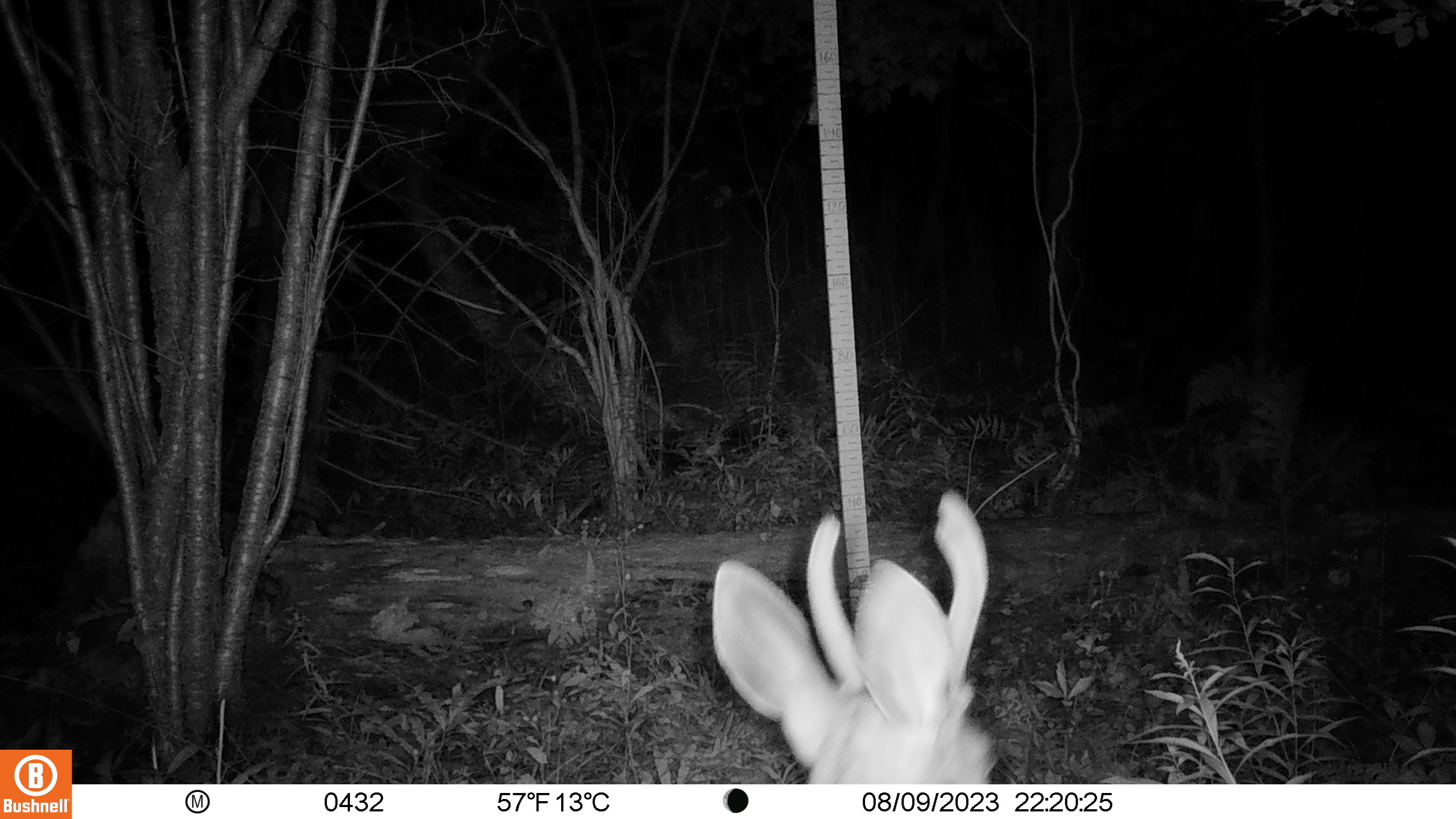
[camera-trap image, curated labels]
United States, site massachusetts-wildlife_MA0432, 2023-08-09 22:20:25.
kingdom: Animalia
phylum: Chordata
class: Mammalia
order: Artiodactyla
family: Cervidae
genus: Odocoileus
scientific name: Odocoileus virginianus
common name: white-tailed deer